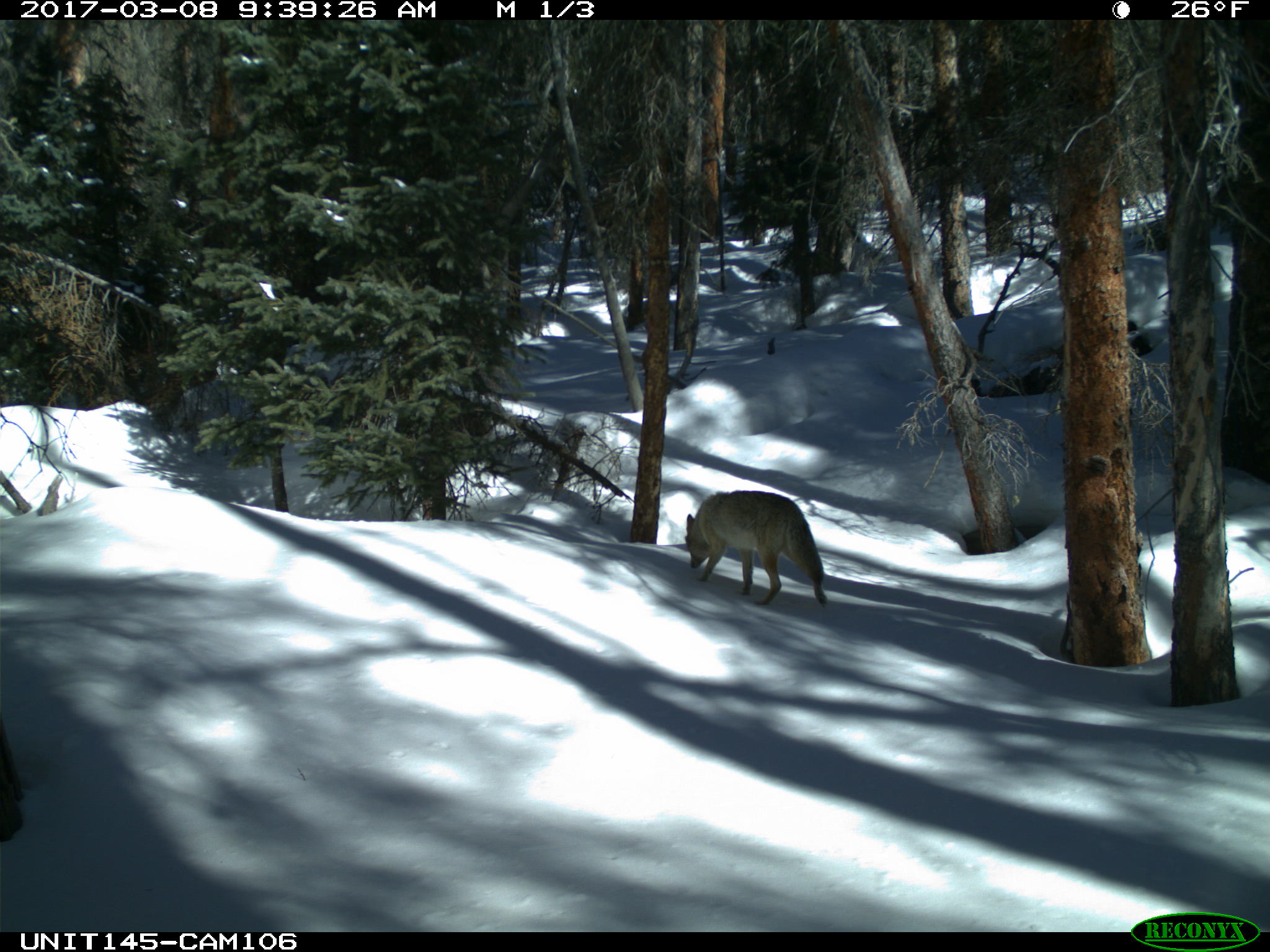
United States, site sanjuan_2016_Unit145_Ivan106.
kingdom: Animalia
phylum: Chordata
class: Mammalia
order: Carnivora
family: Canidae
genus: Canis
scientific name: Canis latrans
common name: coyote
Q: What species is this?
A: Canis latrans (coyote).